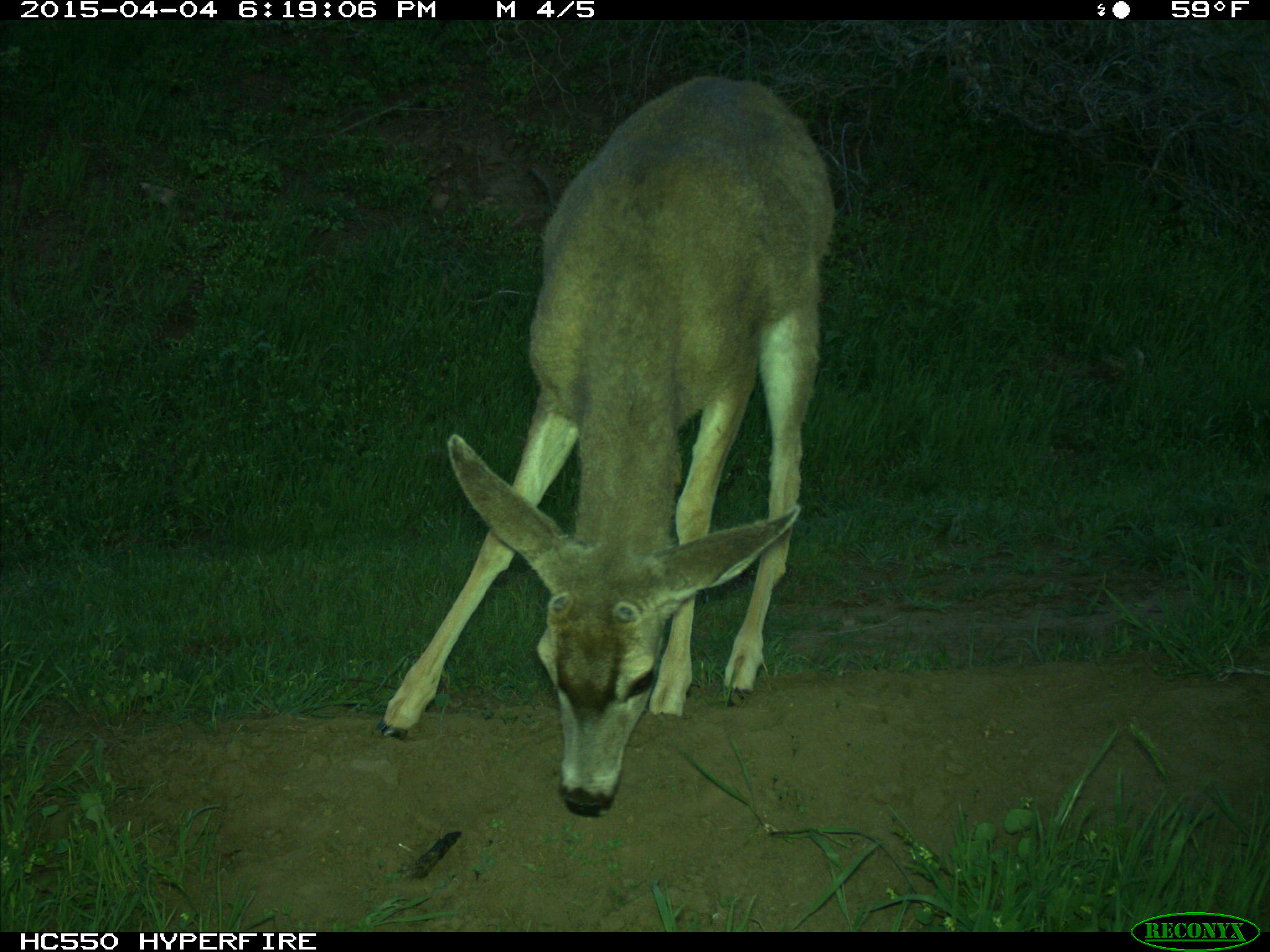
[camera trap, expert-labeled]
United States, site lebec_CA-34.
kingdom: Animalia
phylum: Chordata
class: Mammalia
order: Artiodactyla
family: Cervidae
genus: Odocoileus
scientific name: Odocoileus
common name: deer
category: unidentified deer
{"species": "unidentified deer (deer) (Odocoileus)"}